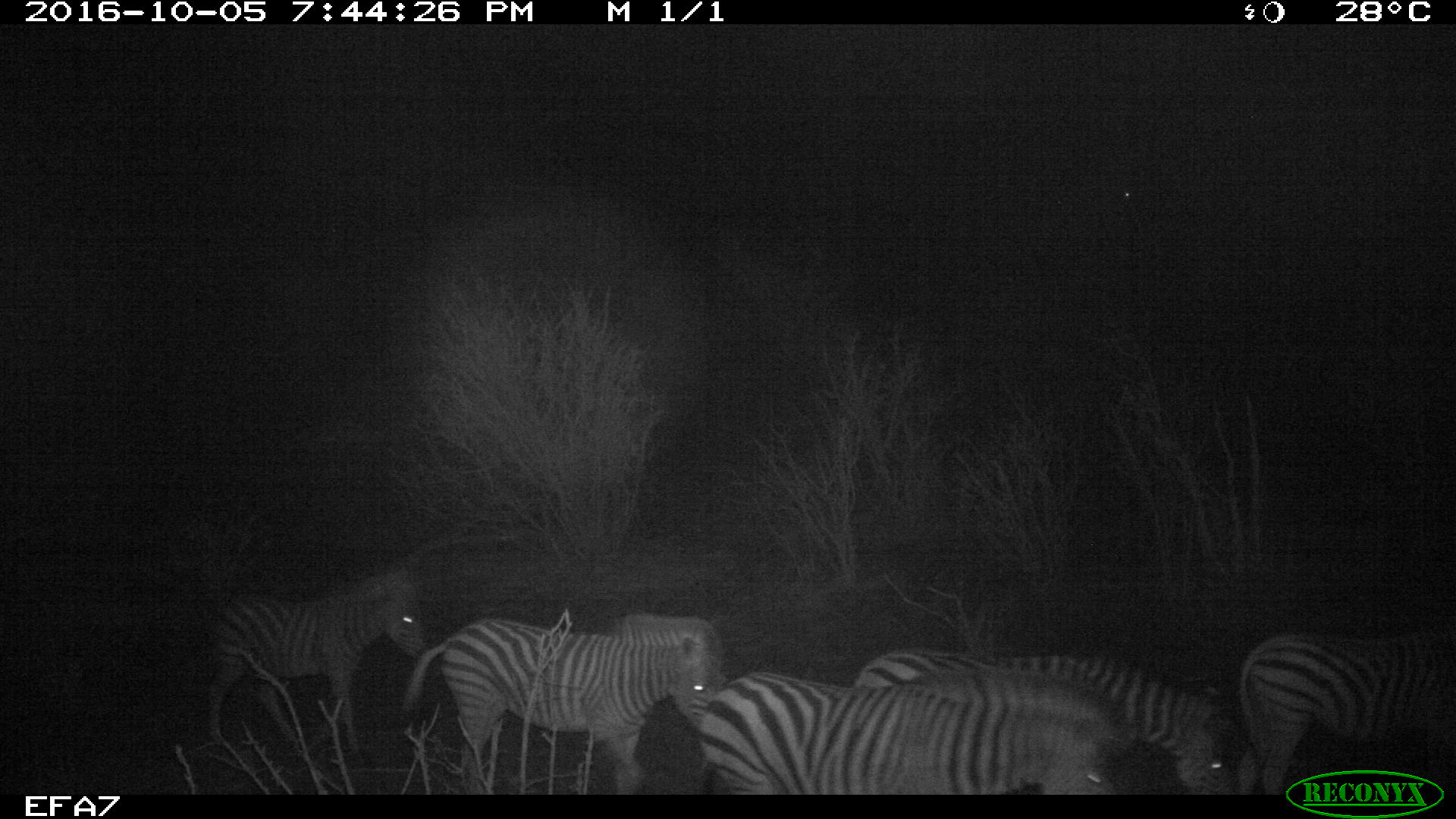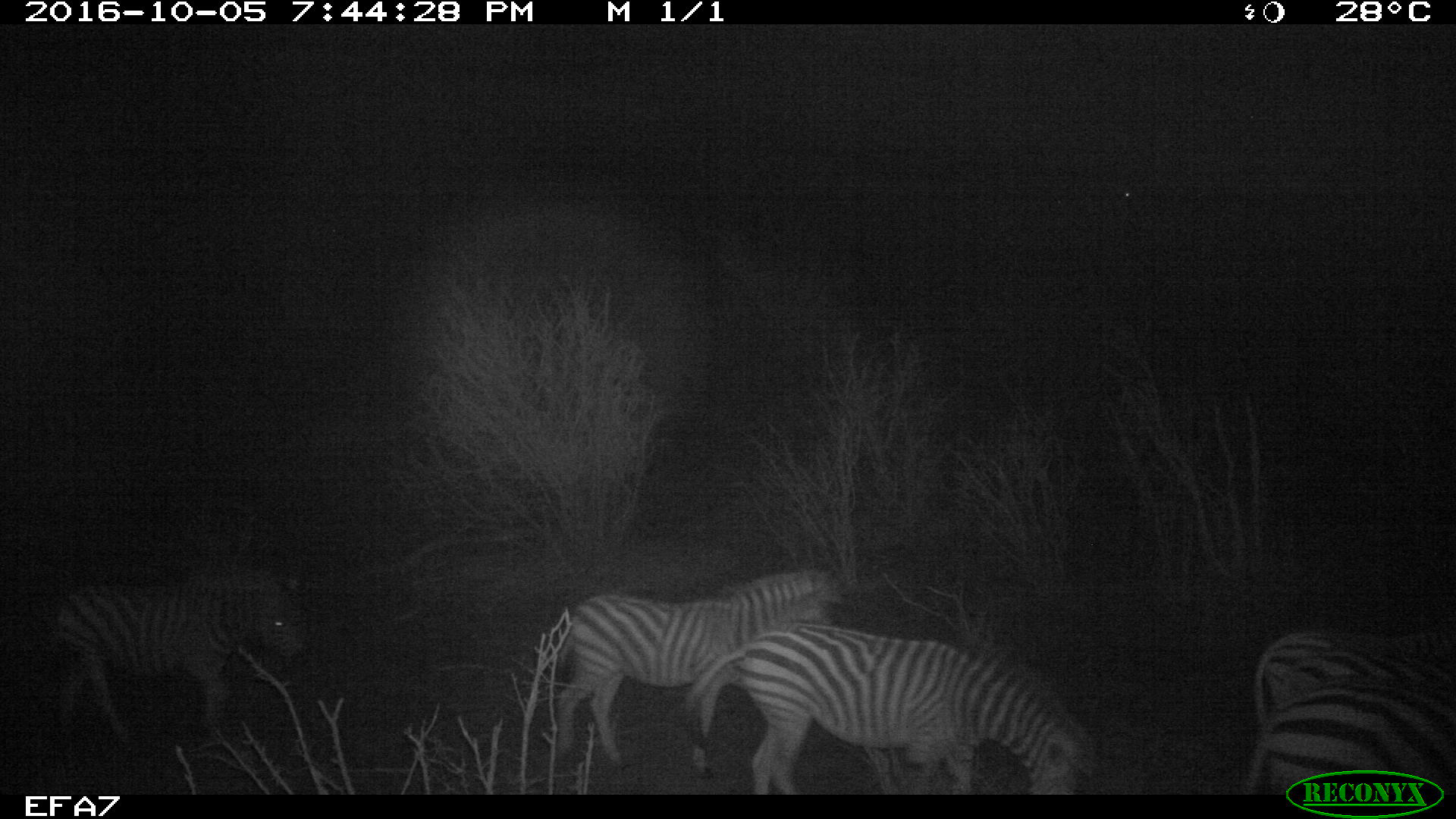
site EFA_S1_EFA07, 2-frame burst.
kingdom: Animalia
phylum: Chordata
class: Mammalia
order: Perissodactyla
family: Equidae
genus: Equus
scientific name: Equus quagga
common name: plains zebra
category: zebraplains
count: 7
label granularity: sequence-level